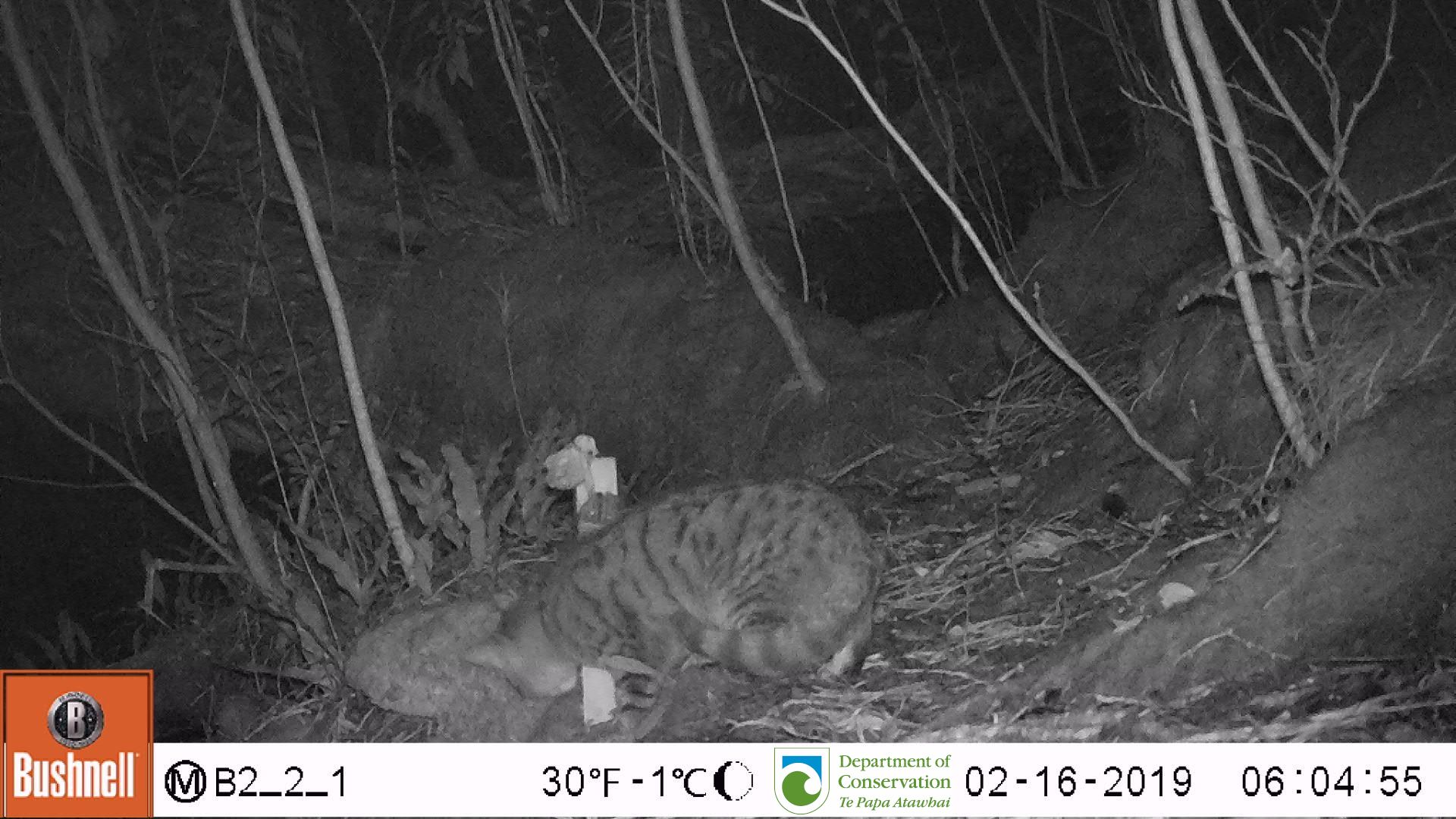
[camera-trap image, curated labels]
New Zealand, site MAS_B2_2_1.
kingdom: Animalia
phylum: Chordata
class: Mammalia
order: Carnivora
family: Felidae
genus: Felis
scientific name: Felis catus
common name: domestic cat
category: cat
Cat (domestic cat) (Felis catus).